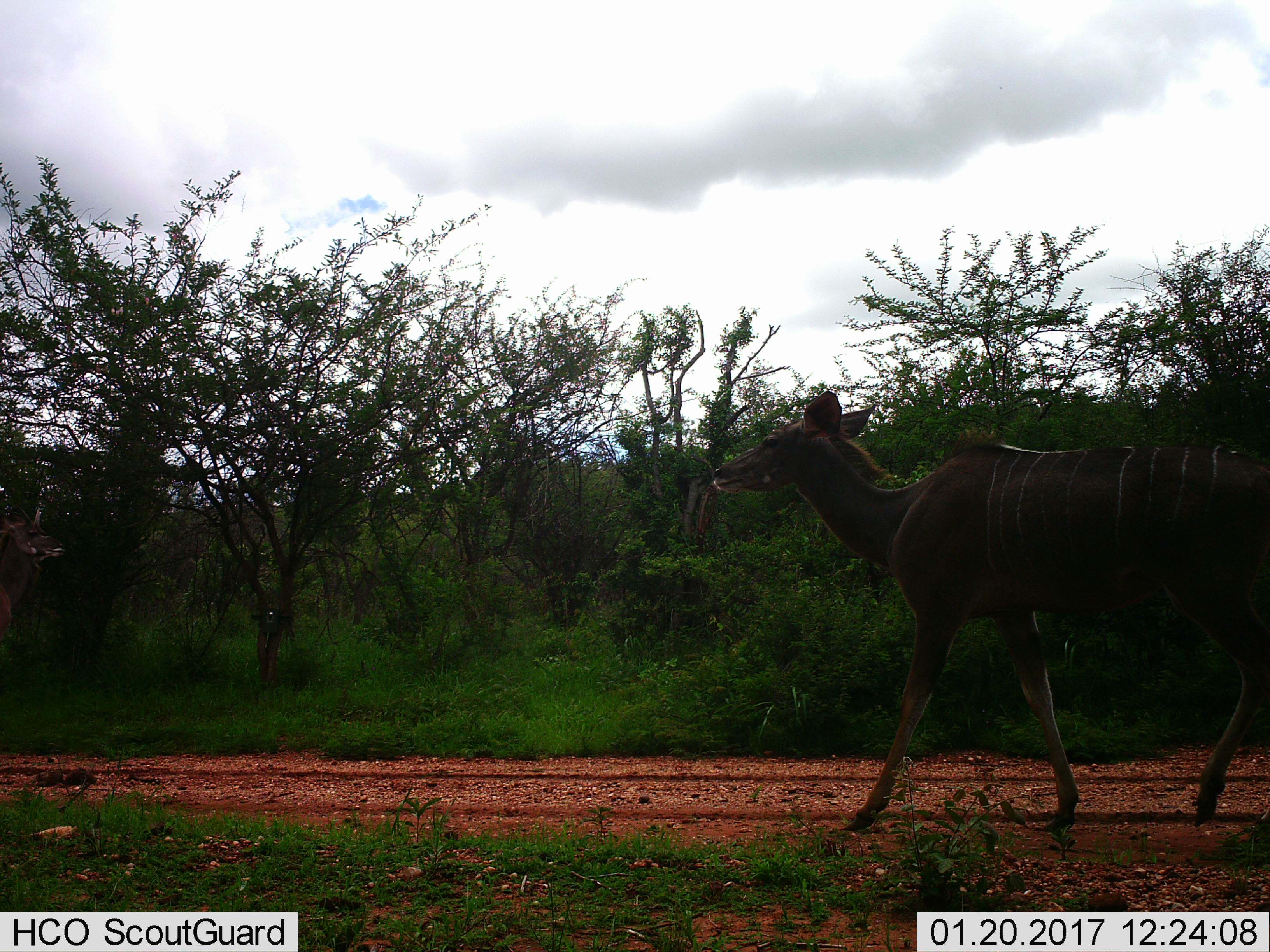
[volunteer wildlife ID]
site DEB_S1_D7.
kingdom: Animalia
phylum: Chordata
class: Mammalia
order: Artiodactyla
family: Bovidae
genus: Tragelaphus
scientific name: Tragelaphus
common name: kudu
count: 1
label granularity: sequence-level